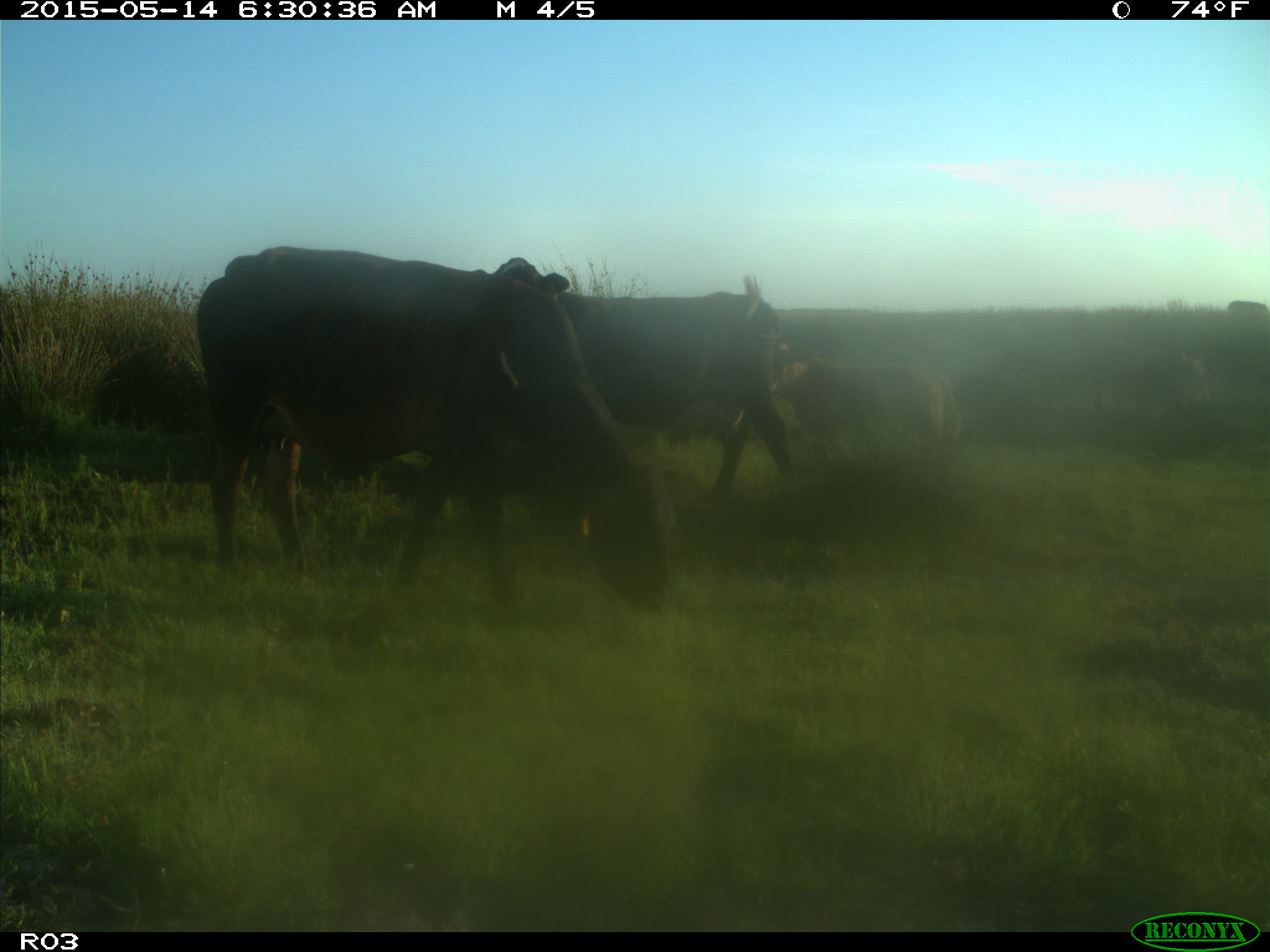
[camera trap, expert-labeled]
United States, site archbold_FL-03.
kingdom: Animalia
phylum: Chordata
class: Mammalia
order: Artiodactyla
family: Bovidae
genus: Bos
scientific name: Bos taurus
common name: domestic cow